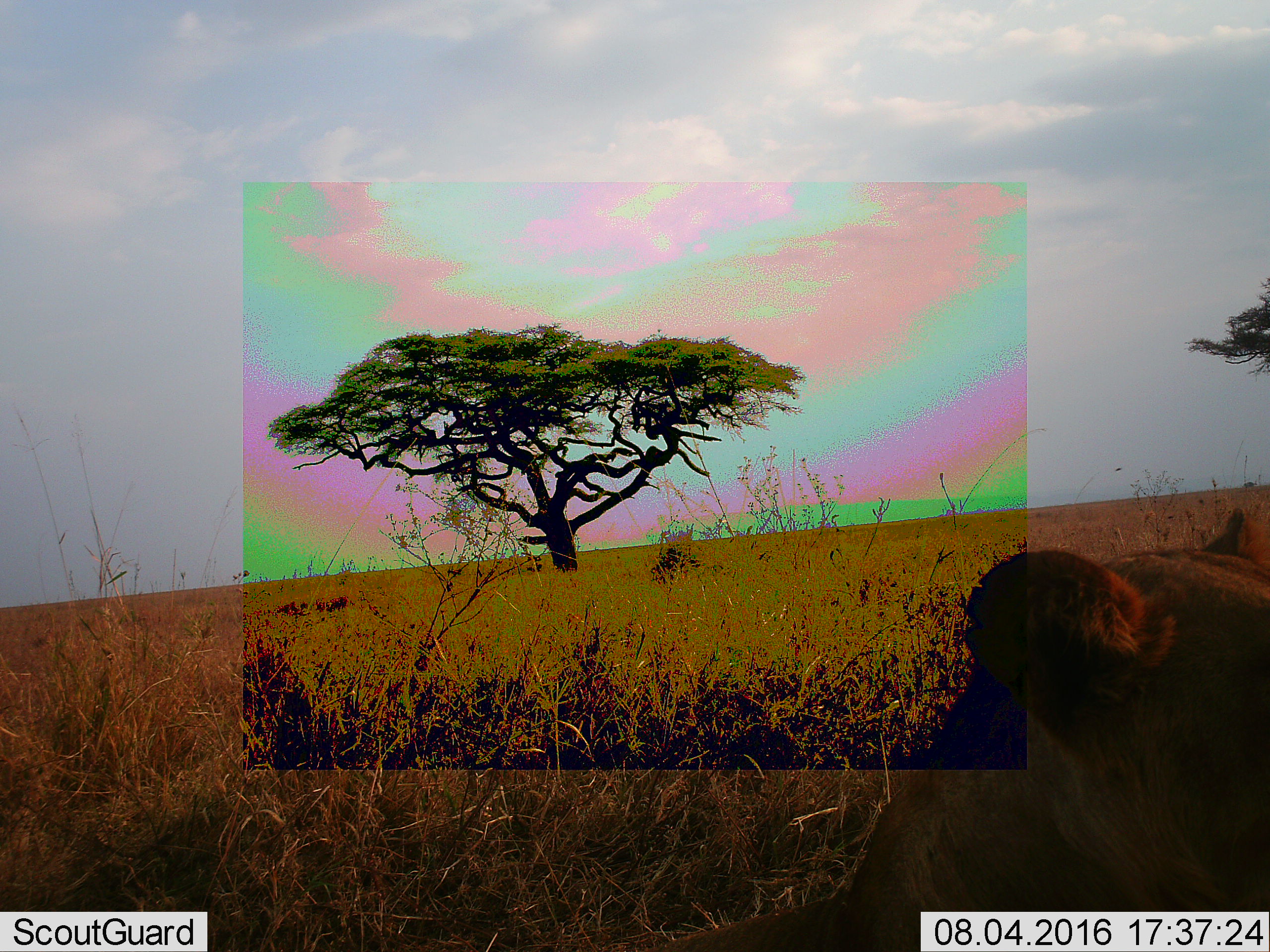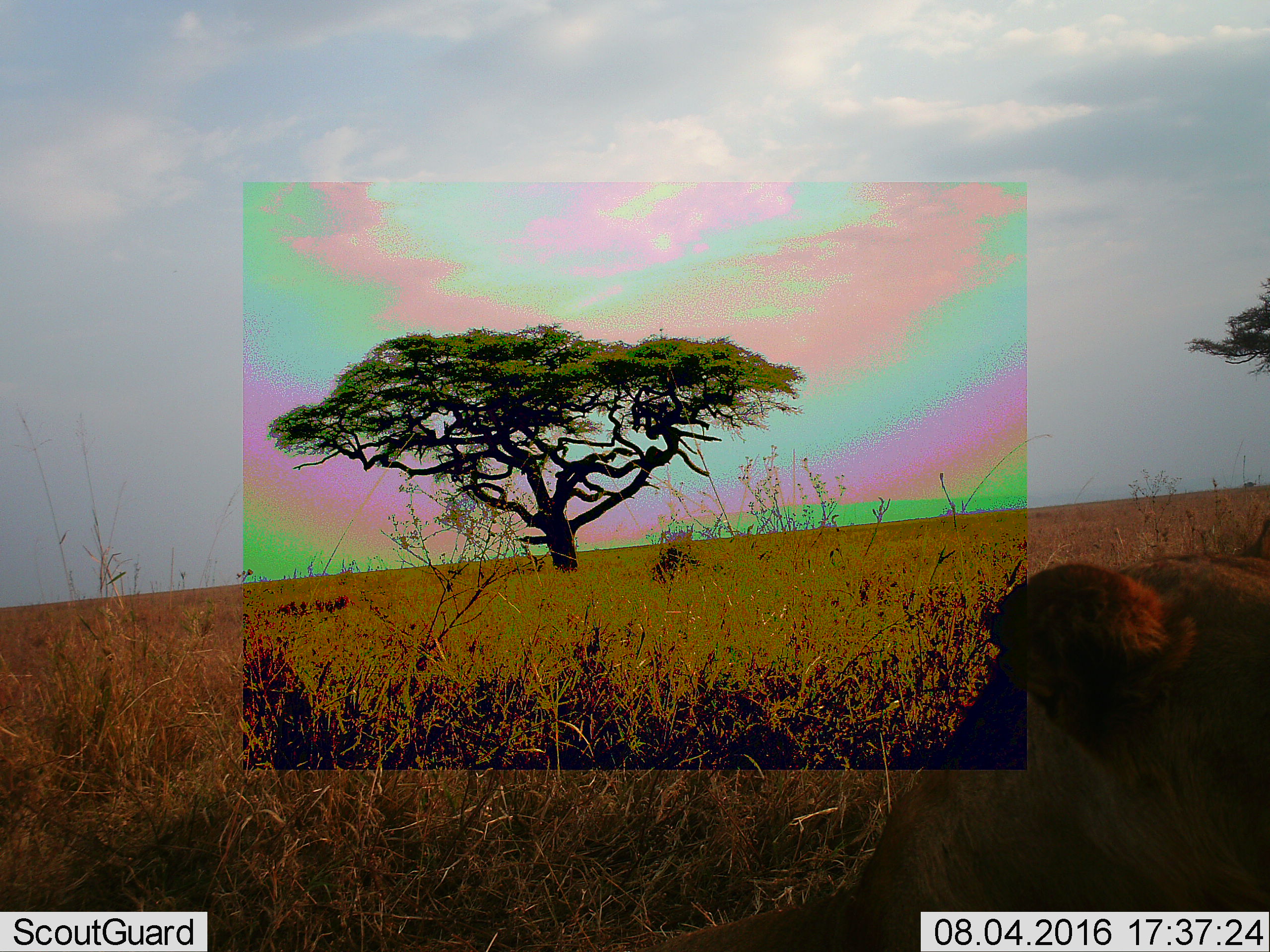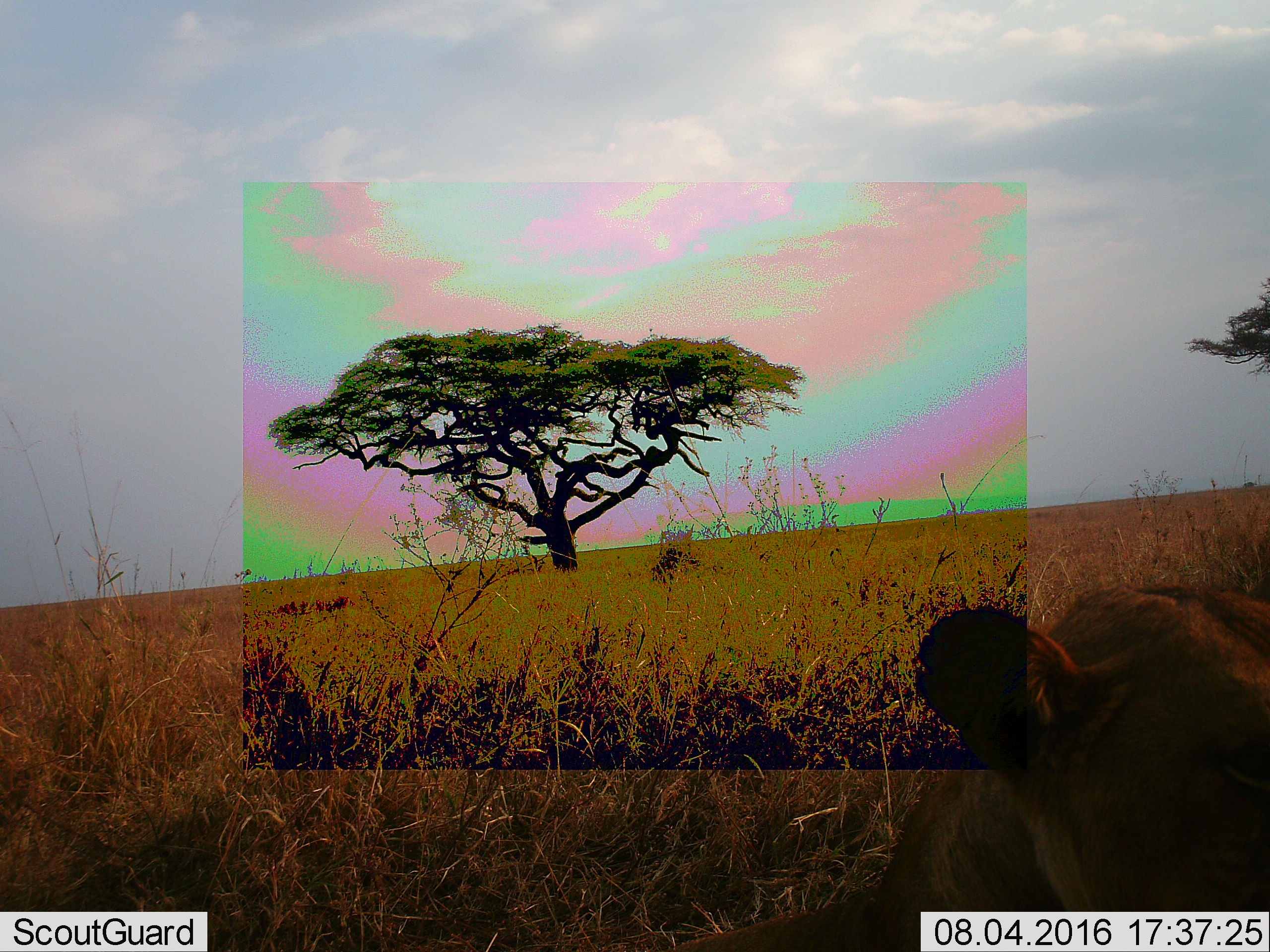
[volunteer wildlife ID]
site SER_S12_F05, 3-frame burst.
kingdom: Animalia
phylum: Chordata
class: Mammalia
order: Carnivora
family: Felidae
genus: Panthera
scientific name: Panthera leo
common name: lion female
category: lionfemale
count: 1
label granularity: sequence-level